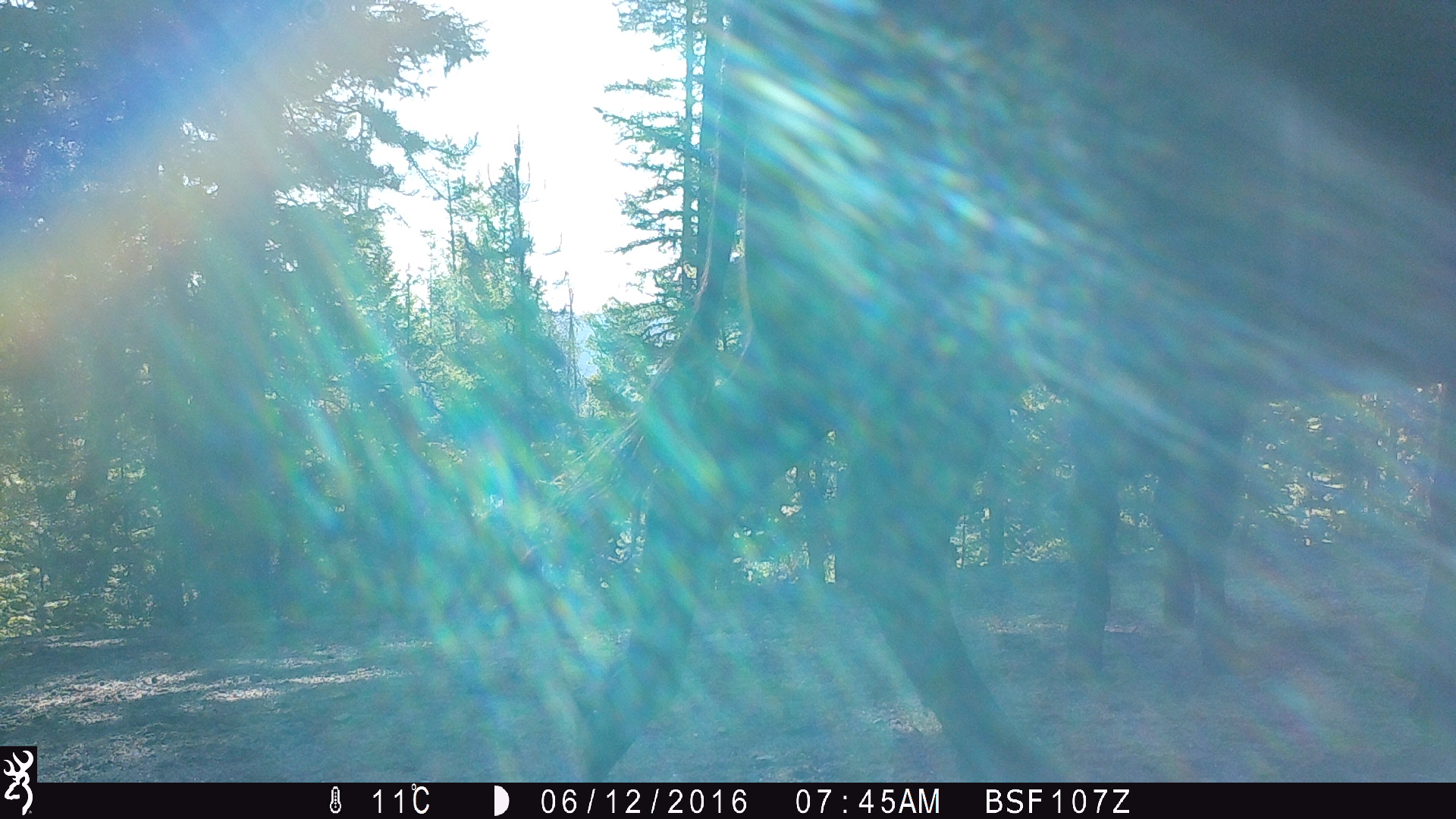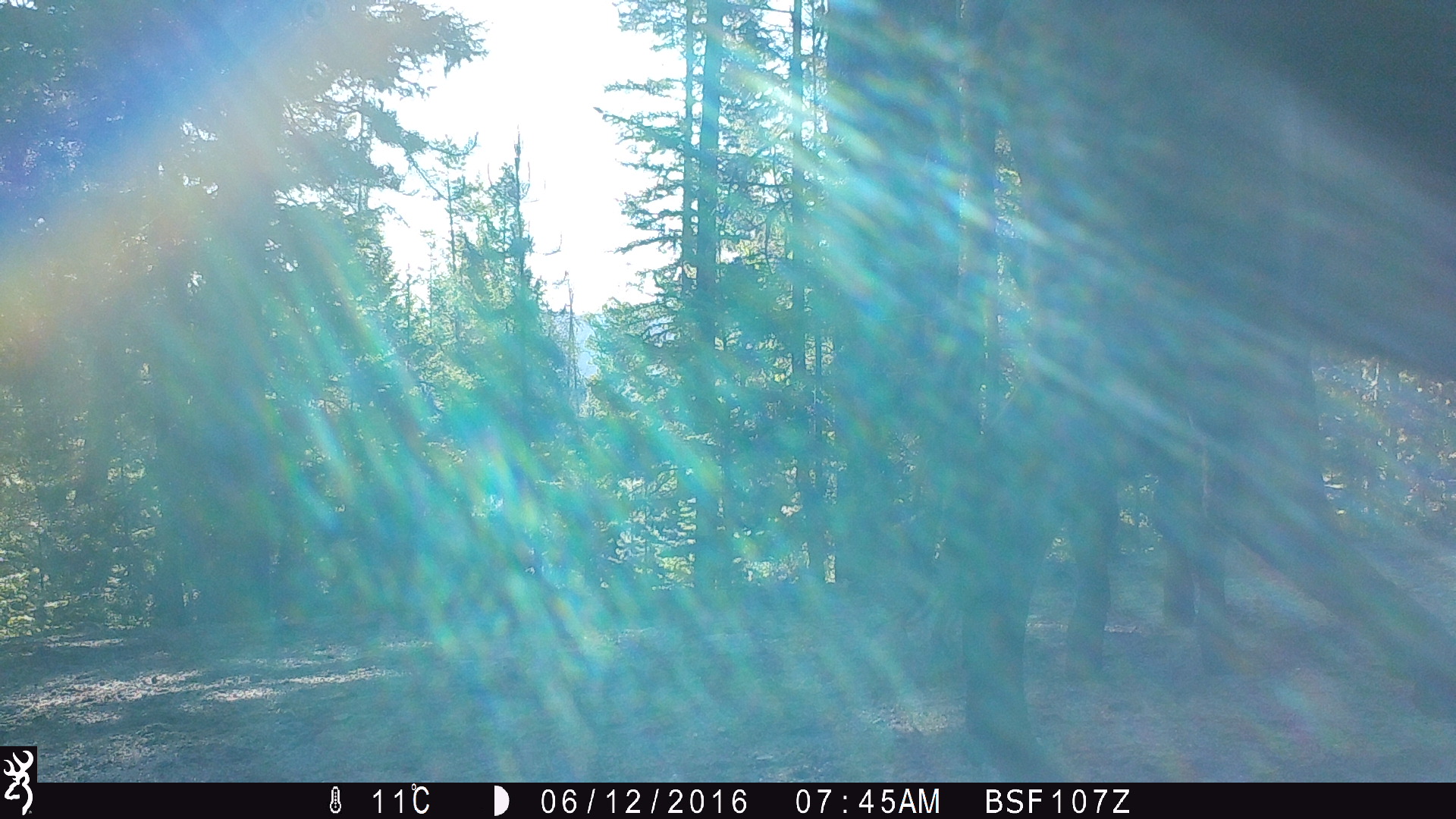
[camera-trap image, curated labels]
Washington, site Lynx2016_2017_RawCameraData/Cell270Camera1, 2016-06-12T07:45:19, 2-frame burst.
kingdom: Animalia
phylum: Chordata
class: Mammalia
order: Artiodactyla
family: Bovidae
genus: Bos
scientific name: Bos taurus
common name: domestic cattle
Domestic cattle (Bos taurus). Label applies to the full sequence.